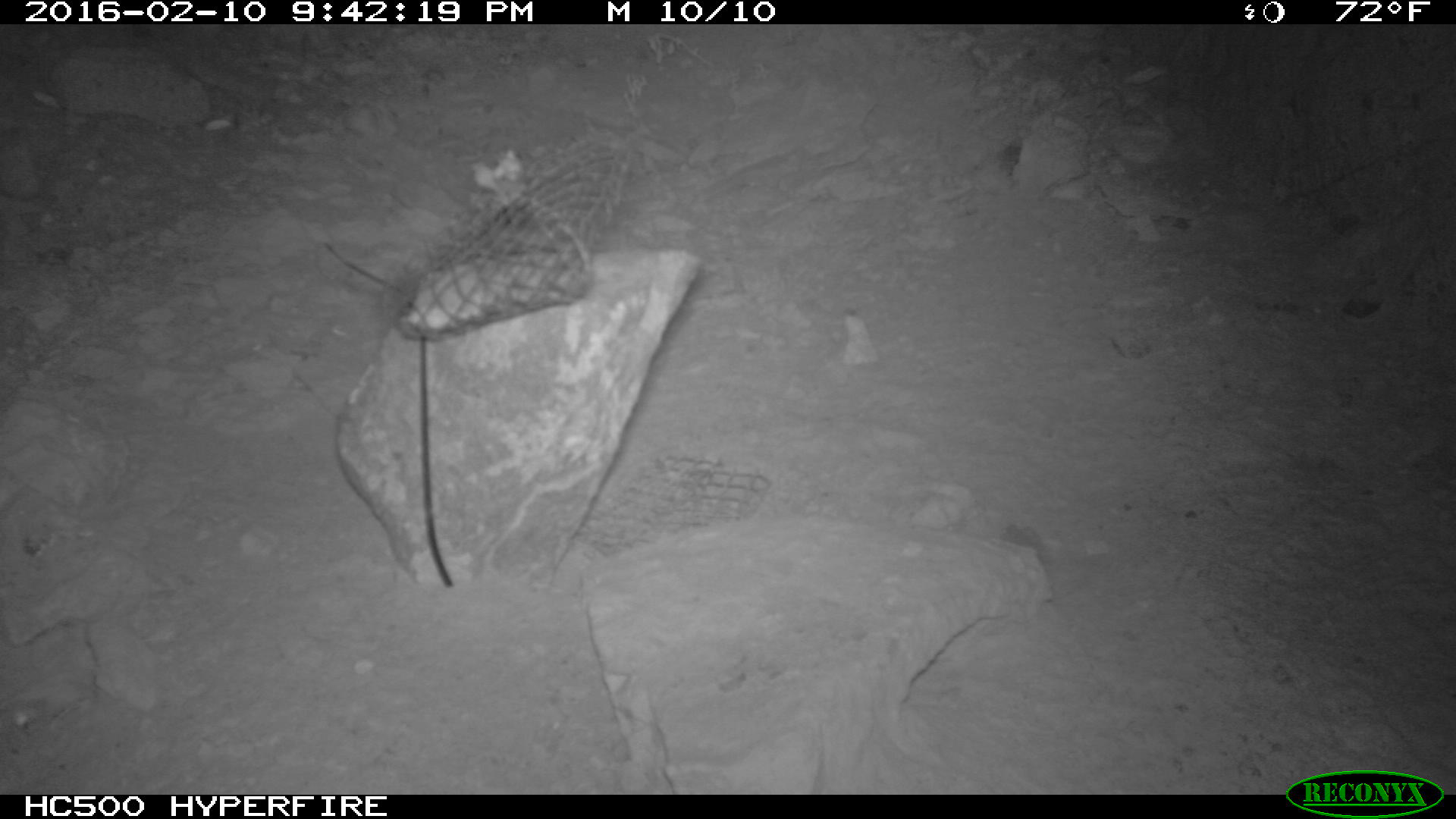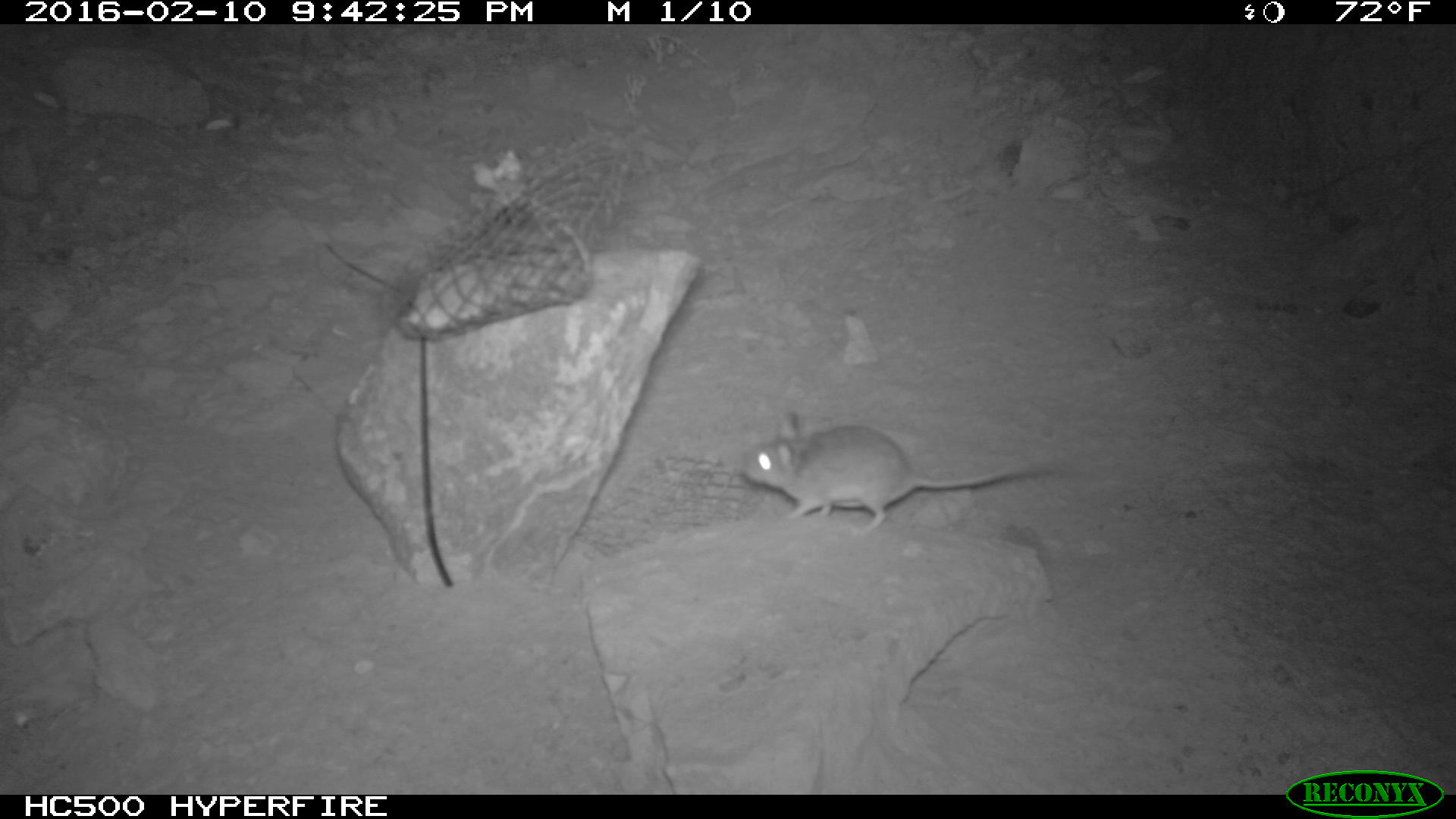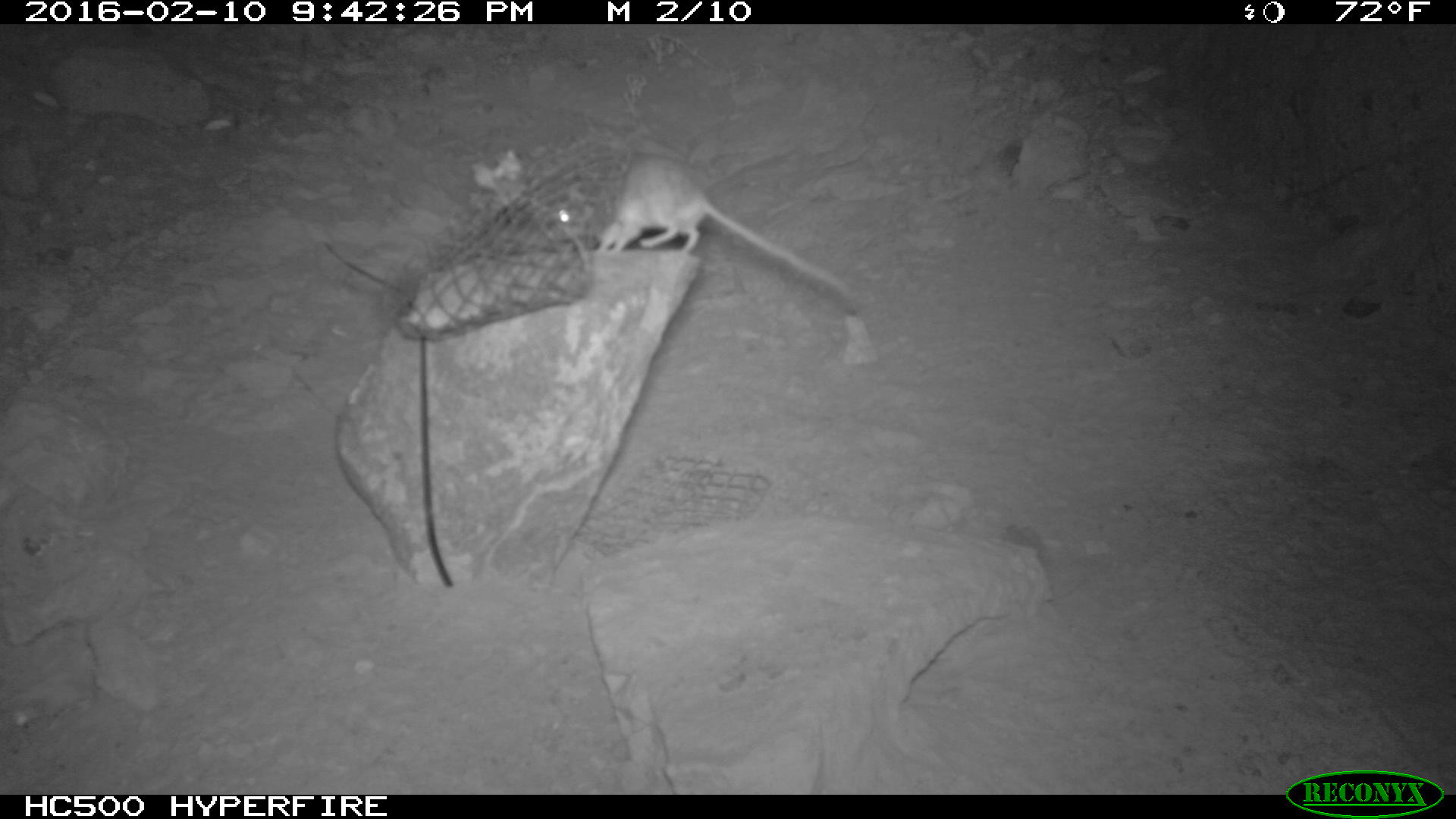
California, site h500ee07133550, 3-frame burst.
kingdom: Animalia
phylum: Chordata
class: Mammalia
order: Rodentia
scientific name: Rodentia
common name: rodent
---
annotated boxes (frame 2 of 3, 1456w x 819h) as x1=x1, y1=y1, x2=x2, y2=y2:
rodent: x1=738, y1=410, x2=1060, y2=533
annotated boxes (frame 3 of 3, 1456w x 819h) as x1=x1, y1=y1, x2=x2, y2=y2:
rodent: x1=500, y1=153, x2=859, y2=311